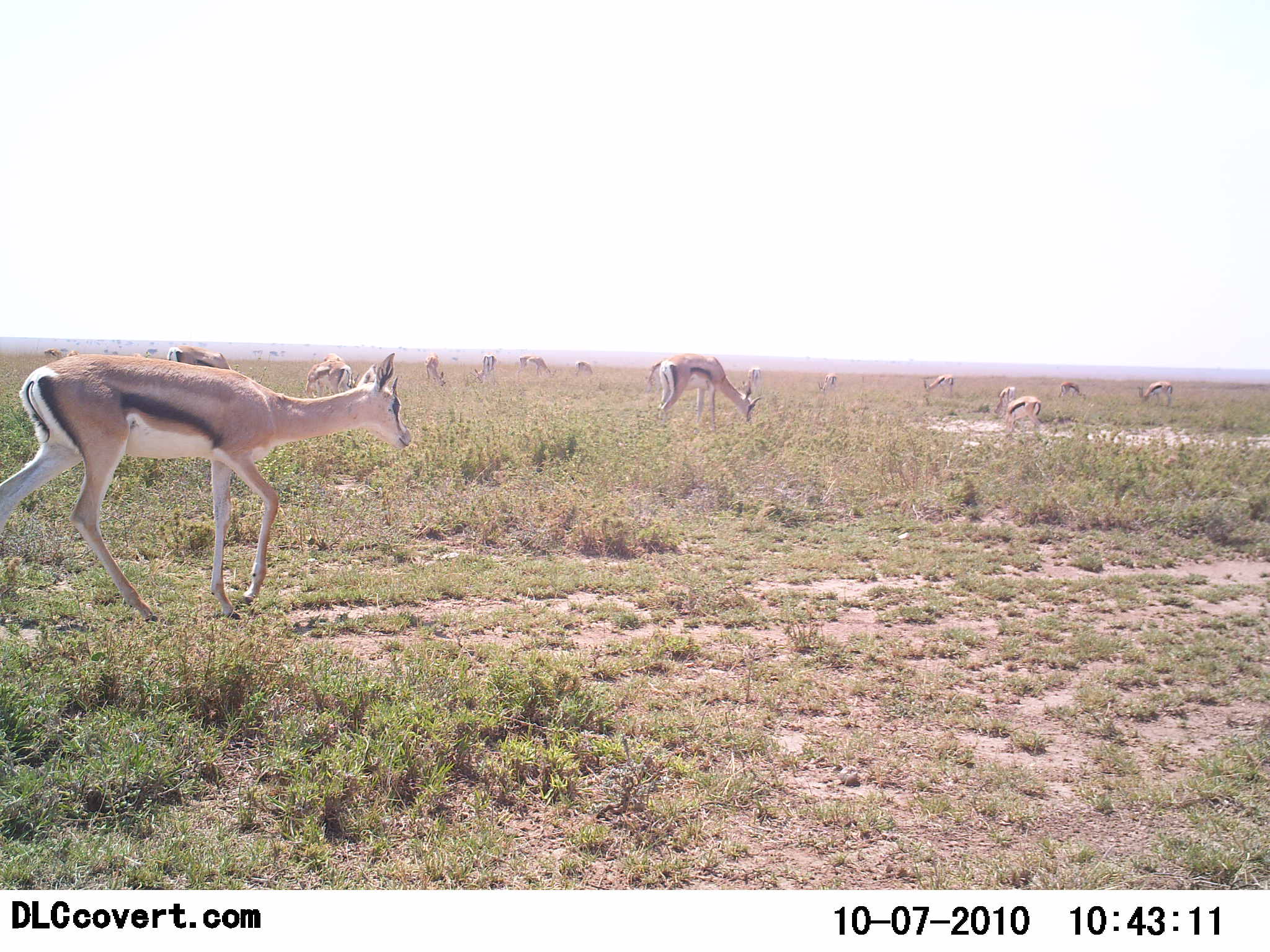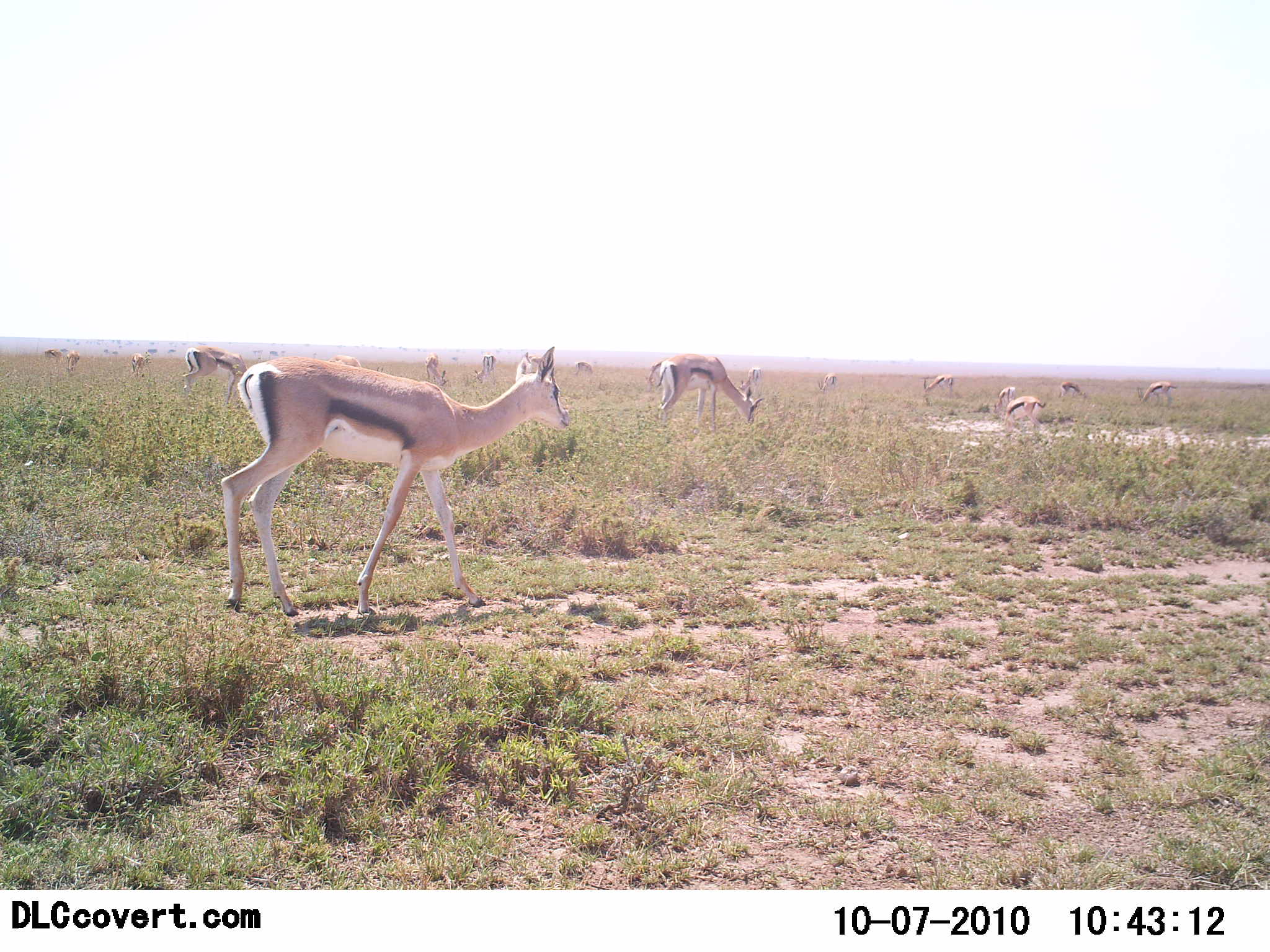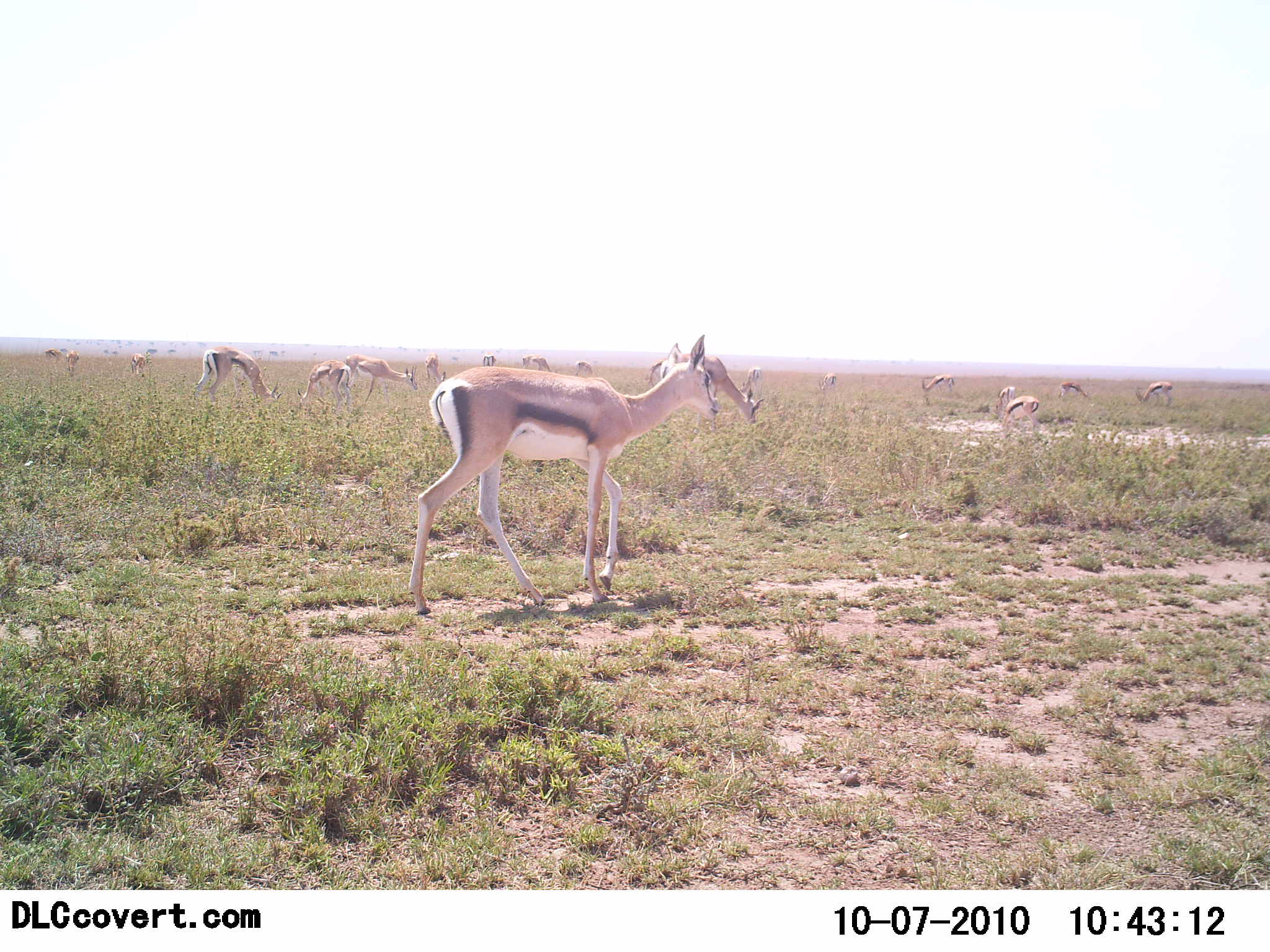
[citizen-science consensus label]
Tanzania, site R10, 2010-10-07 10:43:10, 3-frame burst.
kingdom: Animalia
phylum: Chordata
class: Mammalia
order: Artiodactyla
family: Bovidae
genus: Eudorcas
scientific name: Eudorcas thomsonii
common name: thomson's gazelle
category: gazellethomsons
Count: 11-50.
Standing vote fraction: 47%.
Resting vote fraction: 0%.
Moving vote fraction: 73%.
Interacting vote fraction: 0%.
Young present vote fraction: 20%.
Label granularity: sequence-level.